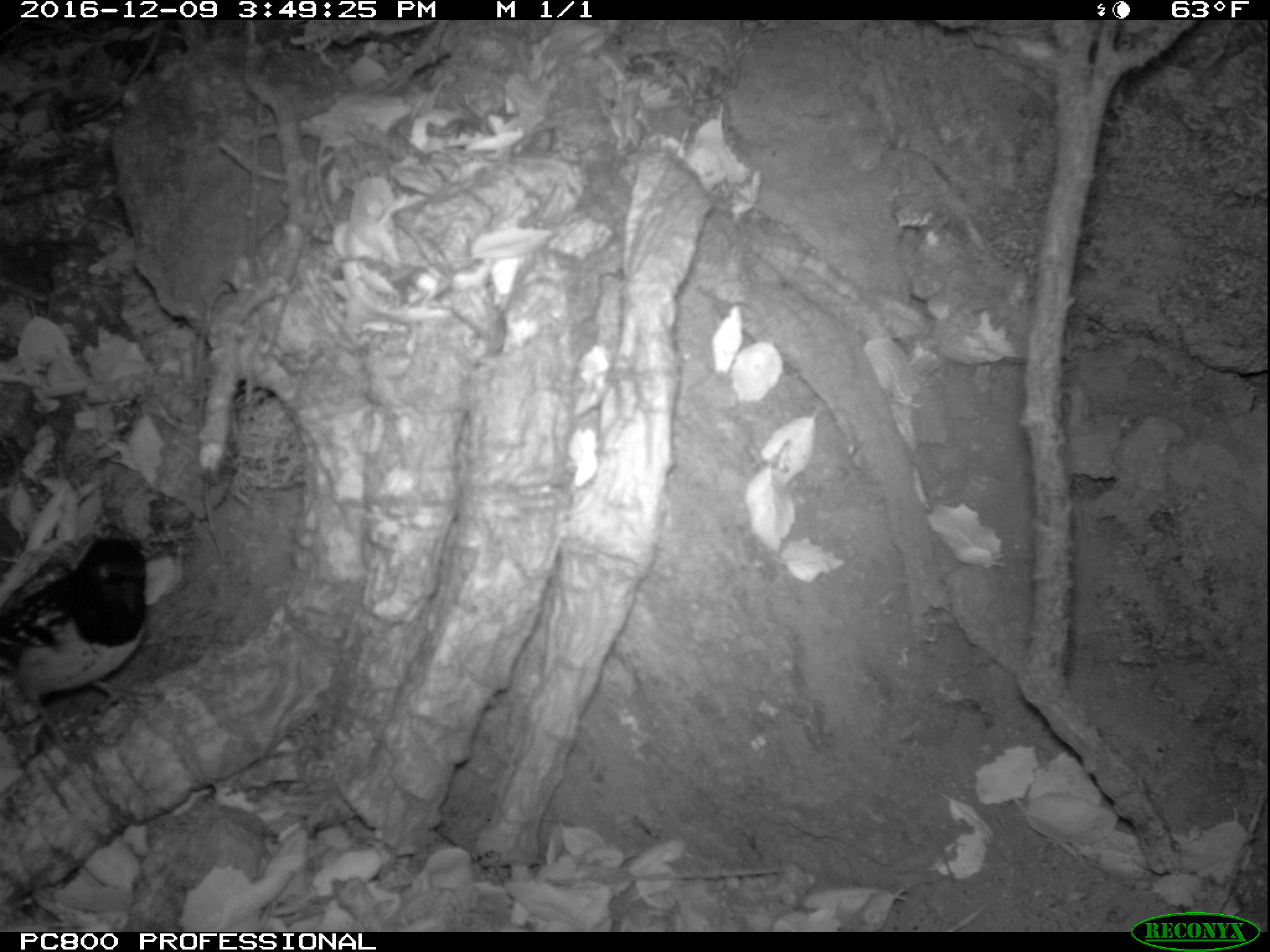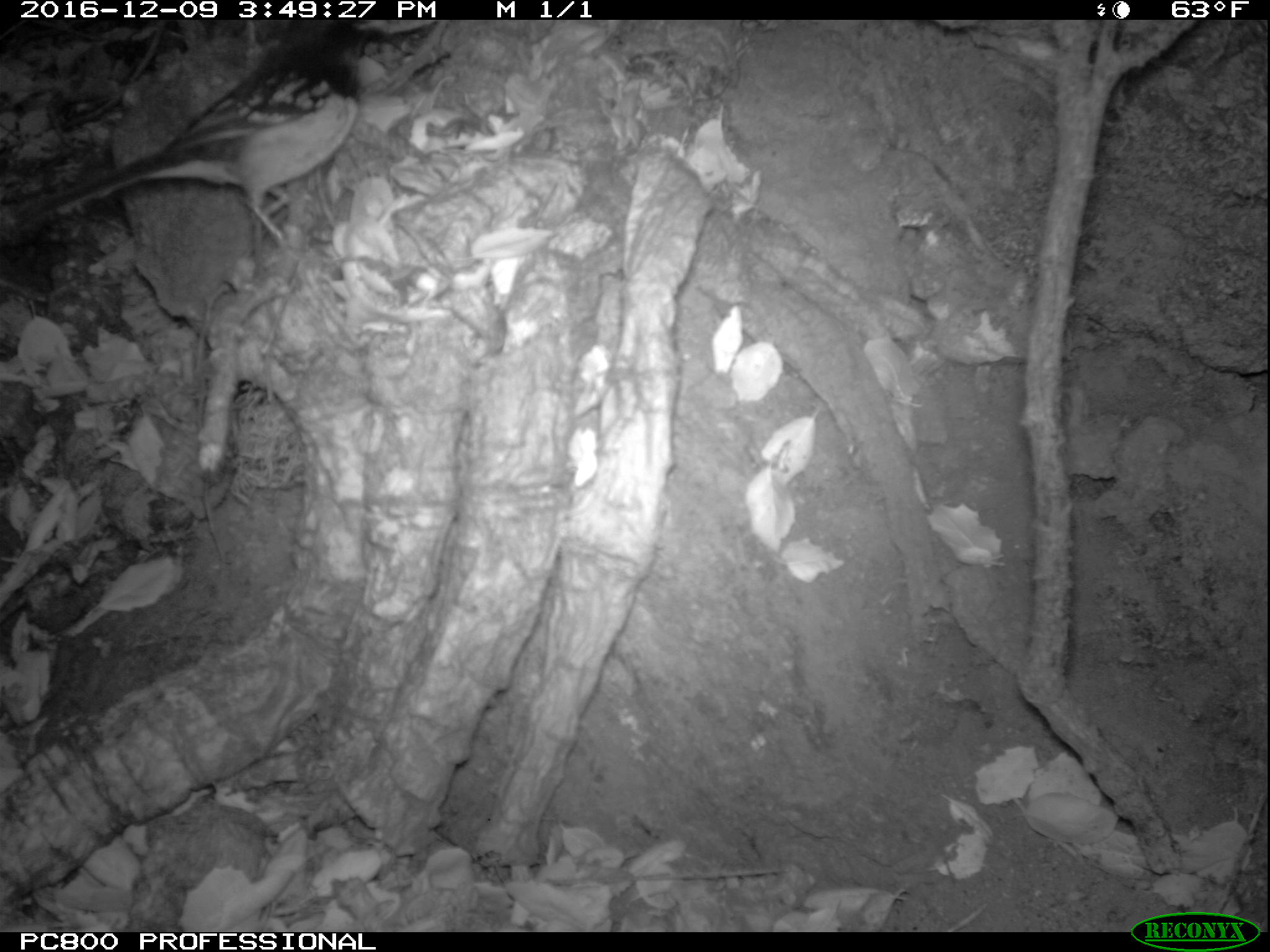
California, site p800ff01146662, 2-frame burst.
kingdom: Animalia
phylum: Chordata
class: Aves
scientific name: Aves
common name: bird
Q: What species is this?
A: Bird (Aves).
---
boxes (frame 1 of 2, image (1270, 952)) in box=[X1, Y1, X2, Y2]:
bird: box=[0, 524, 148, 773]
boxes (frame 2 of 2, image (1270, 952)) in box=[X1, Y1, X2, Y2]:
bird: box=[0, 17, 386, 251]